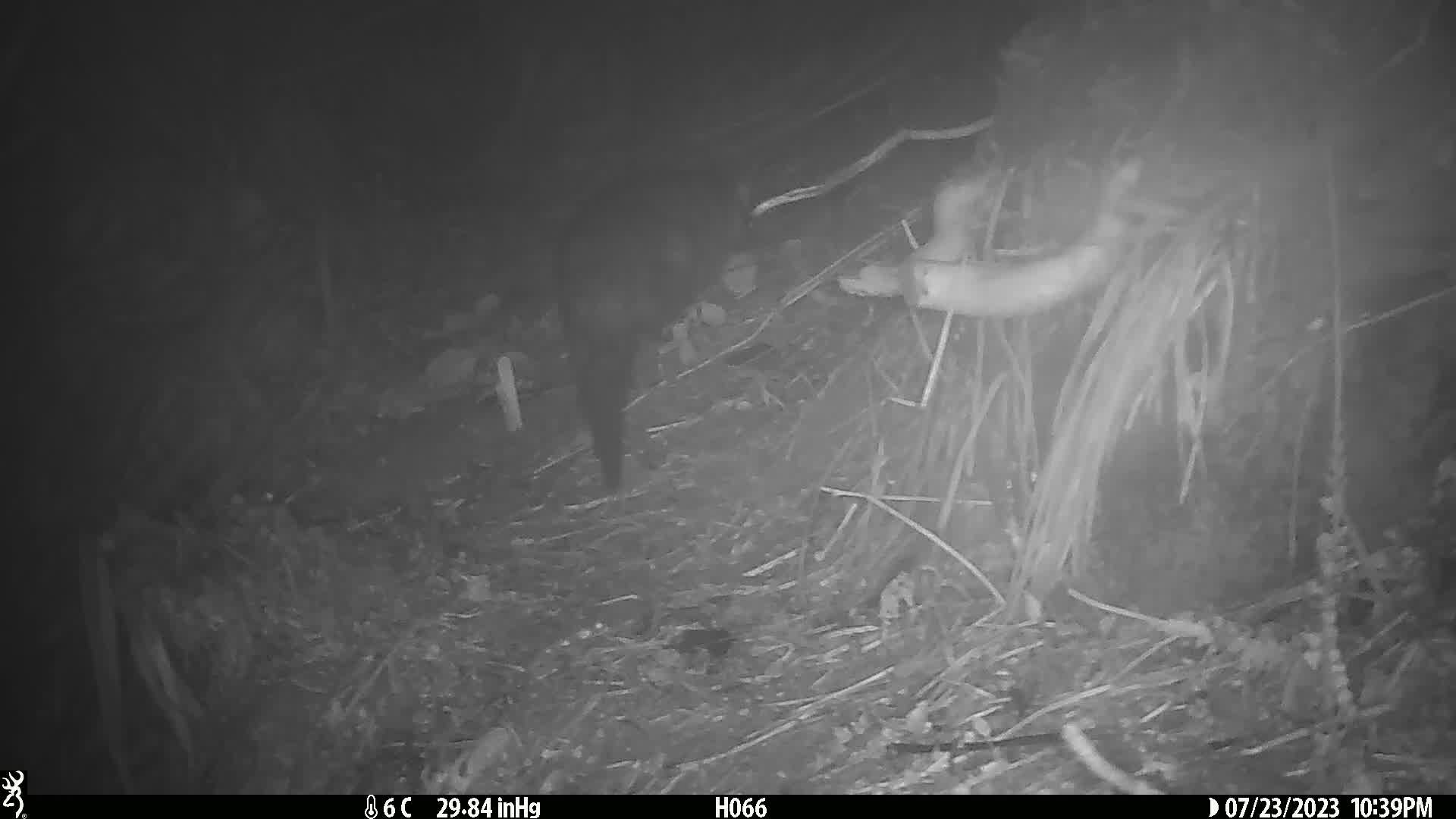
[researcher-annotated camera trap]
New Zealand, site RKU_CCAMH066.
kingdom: Animalia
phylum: Chordata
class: Mammalia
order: Diprotodontia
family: Phalangeridae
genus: Trichosurus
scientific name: Trichosurus vulpecula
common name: common brushtail possum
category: possum